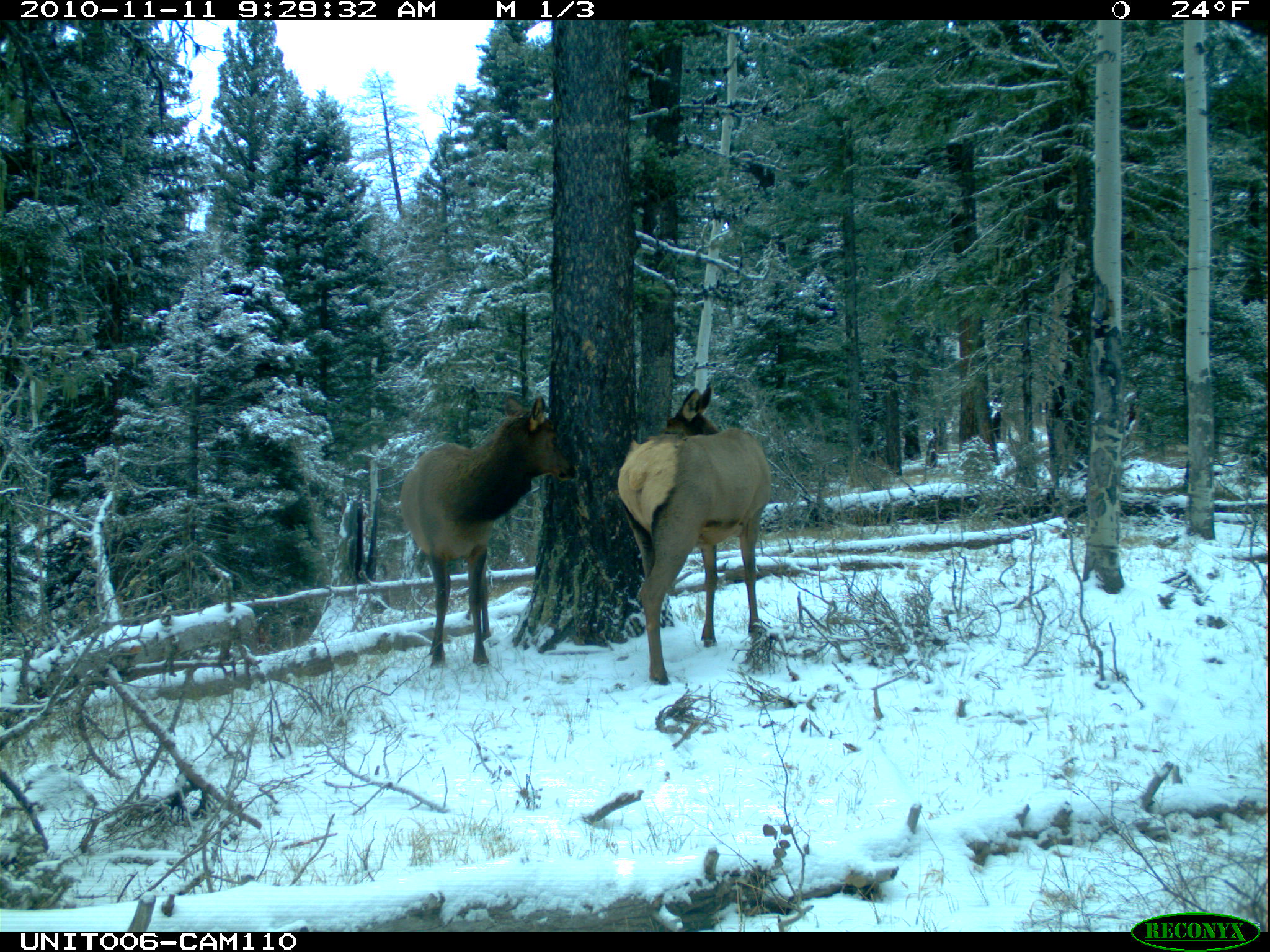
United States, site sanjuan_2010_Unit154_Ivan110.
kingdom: Animalia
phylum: Chordata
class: Mammalia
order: Artiodactyla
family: Cervidae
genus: Cervus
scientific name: Cervus elaphus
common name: red deer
Cervus elaphus (red deer).